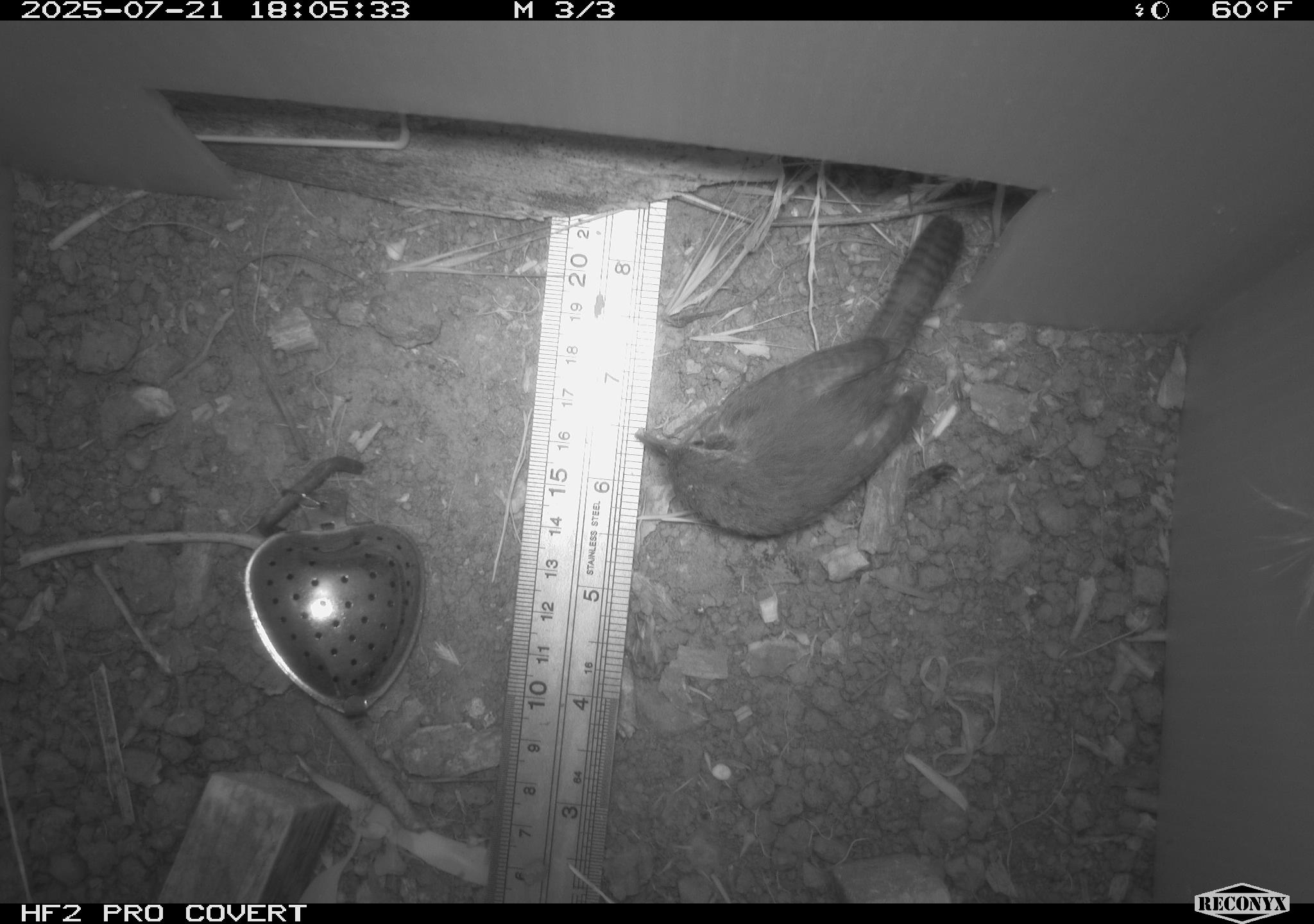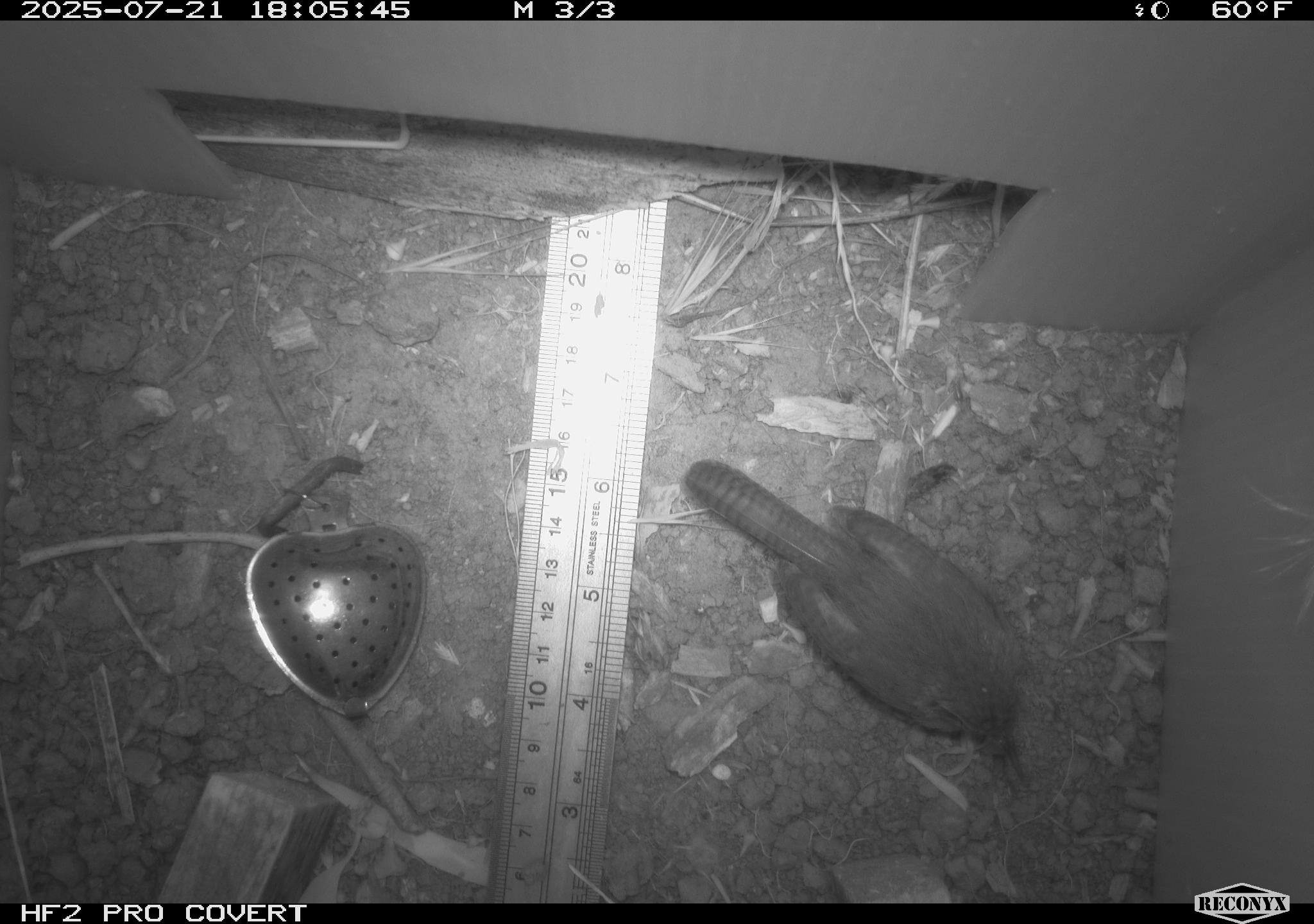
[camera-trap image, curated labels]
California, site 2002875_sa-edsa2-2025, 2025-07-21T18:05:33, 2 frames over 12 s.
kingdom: Animalia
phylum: Chordata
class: Aves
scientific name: Aves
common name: bird